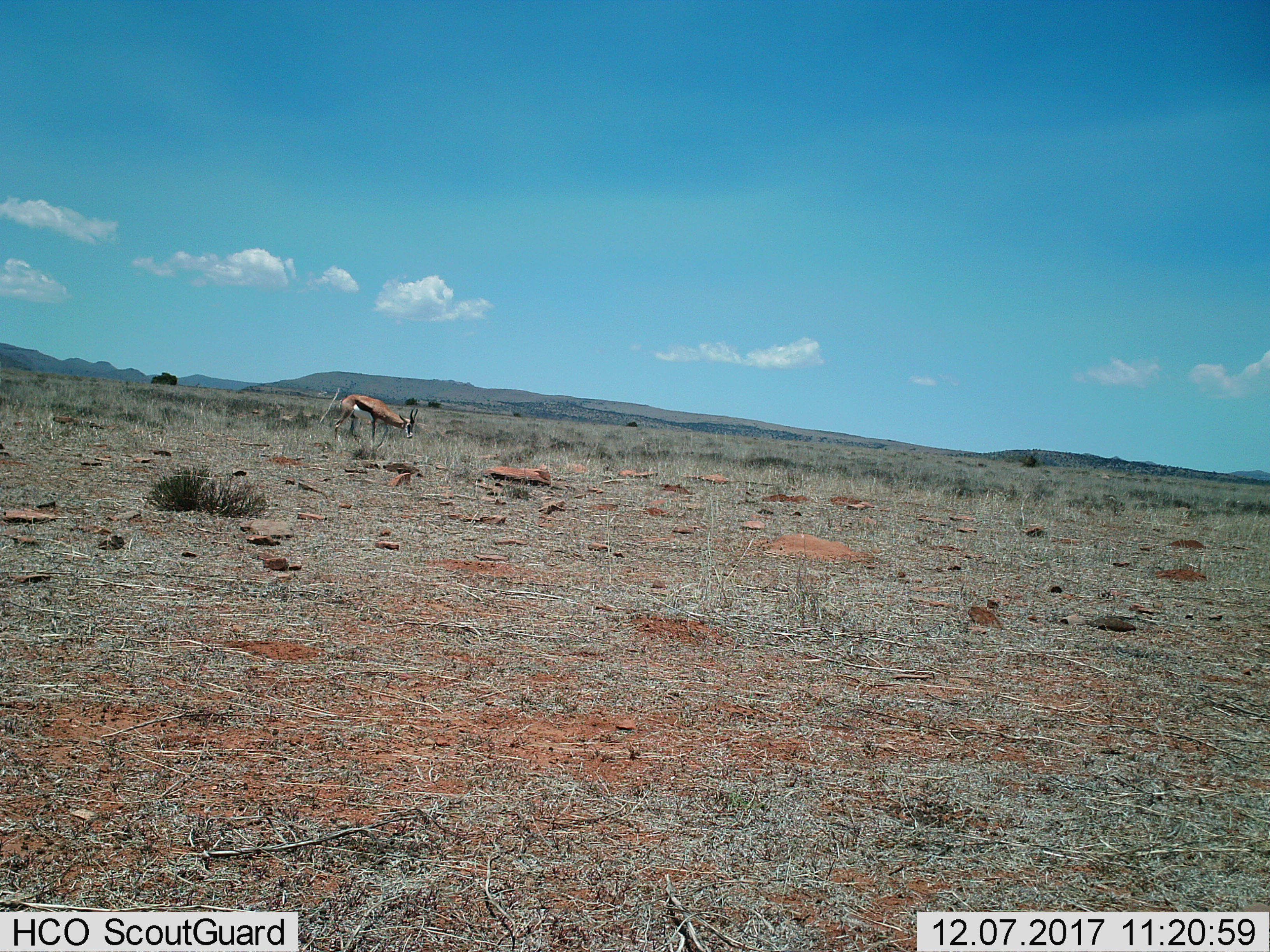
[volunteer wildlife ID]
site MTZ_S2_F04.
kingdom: Animalia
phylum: Chordata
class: Mammalia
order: Artiodactyla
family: Bovidae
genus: Antidorcas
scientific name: Antidorcas marsupialis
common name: springbok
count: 1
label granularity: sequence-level